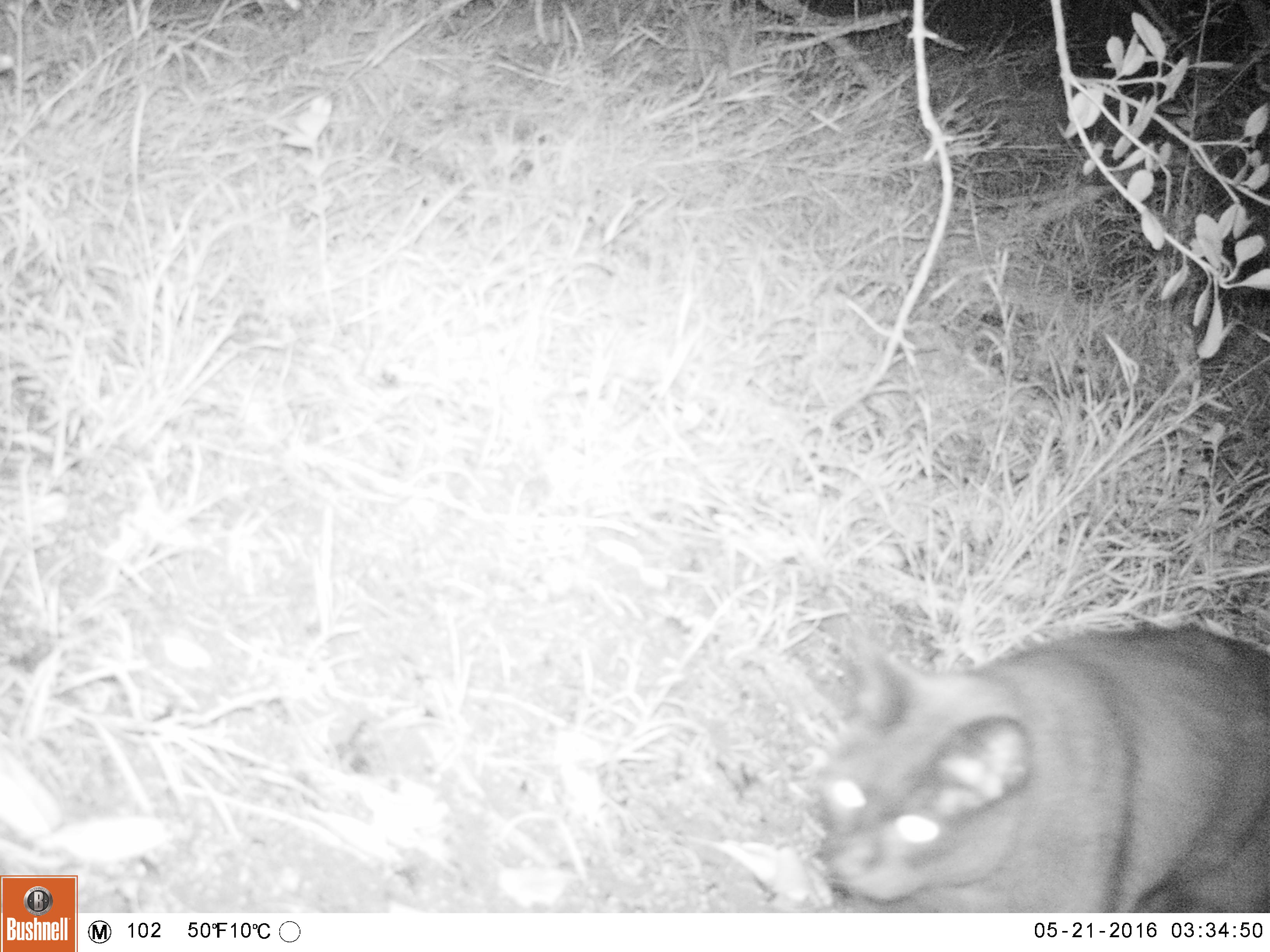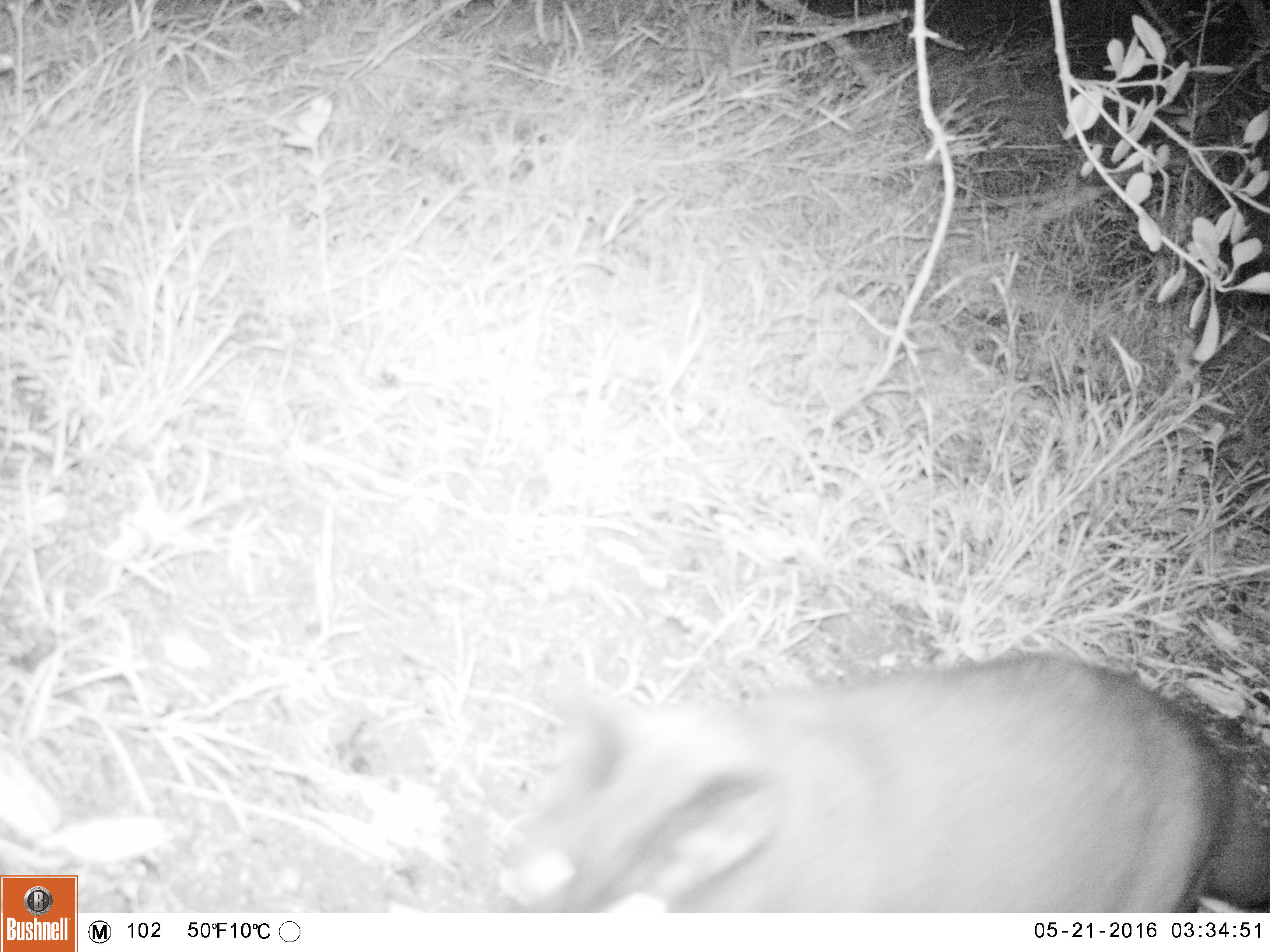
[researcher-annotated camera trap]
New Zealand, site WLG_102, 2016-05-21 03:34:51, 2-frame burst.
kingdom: Animalia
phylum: Chordata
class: Mammalia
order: Carnivora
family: Felidae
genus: Felis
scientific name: Felis catus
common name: domestic cat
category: cat